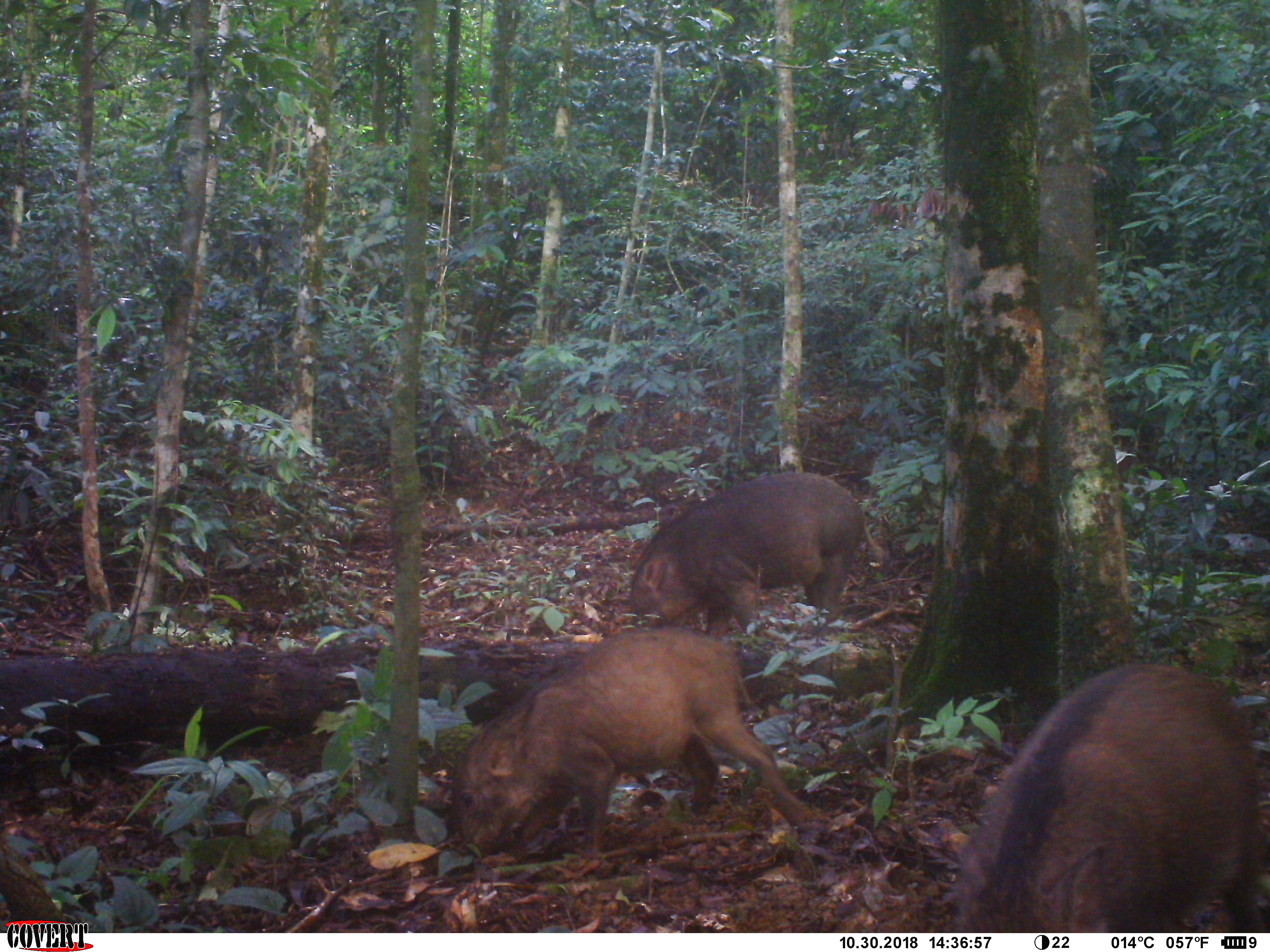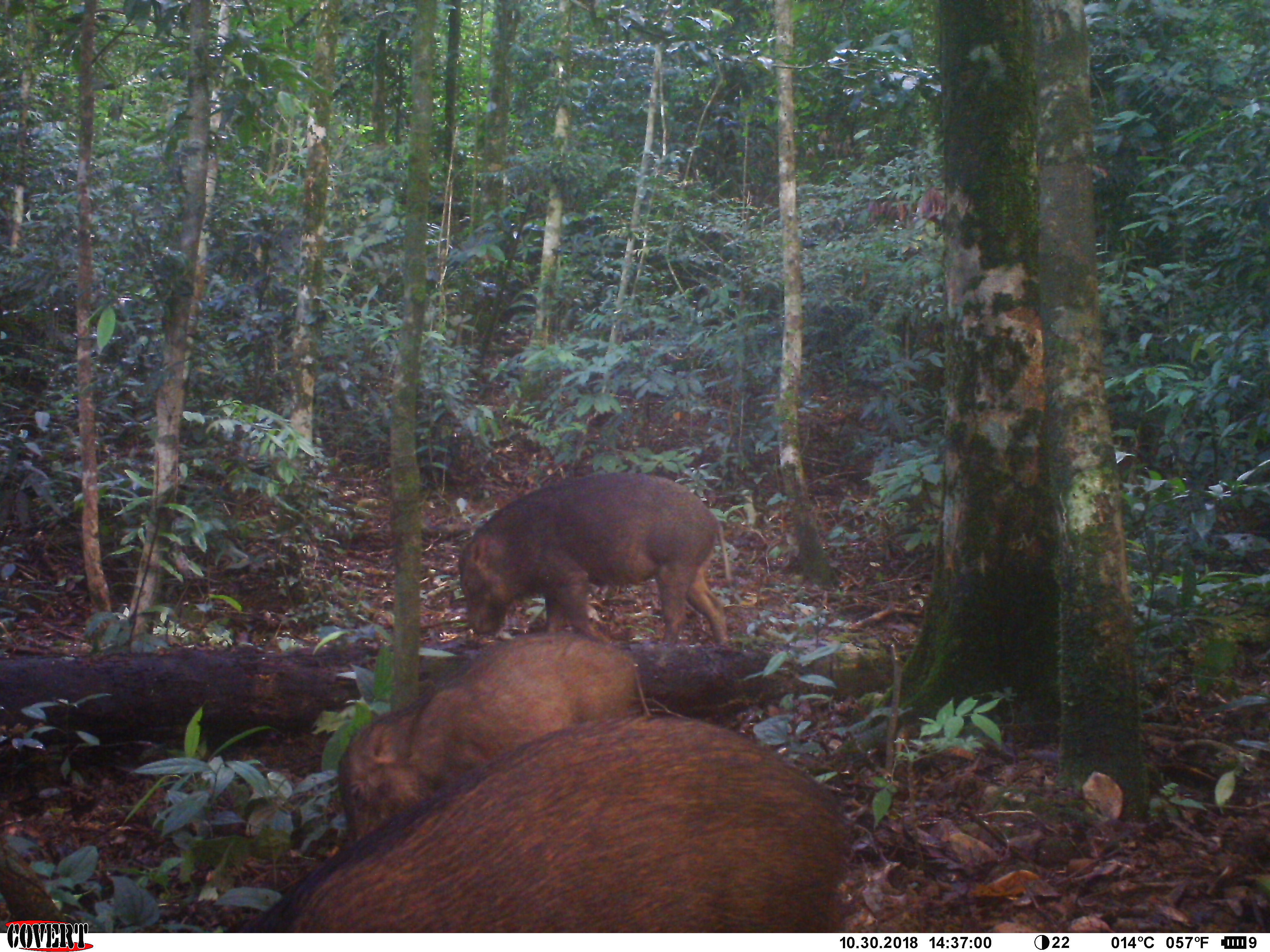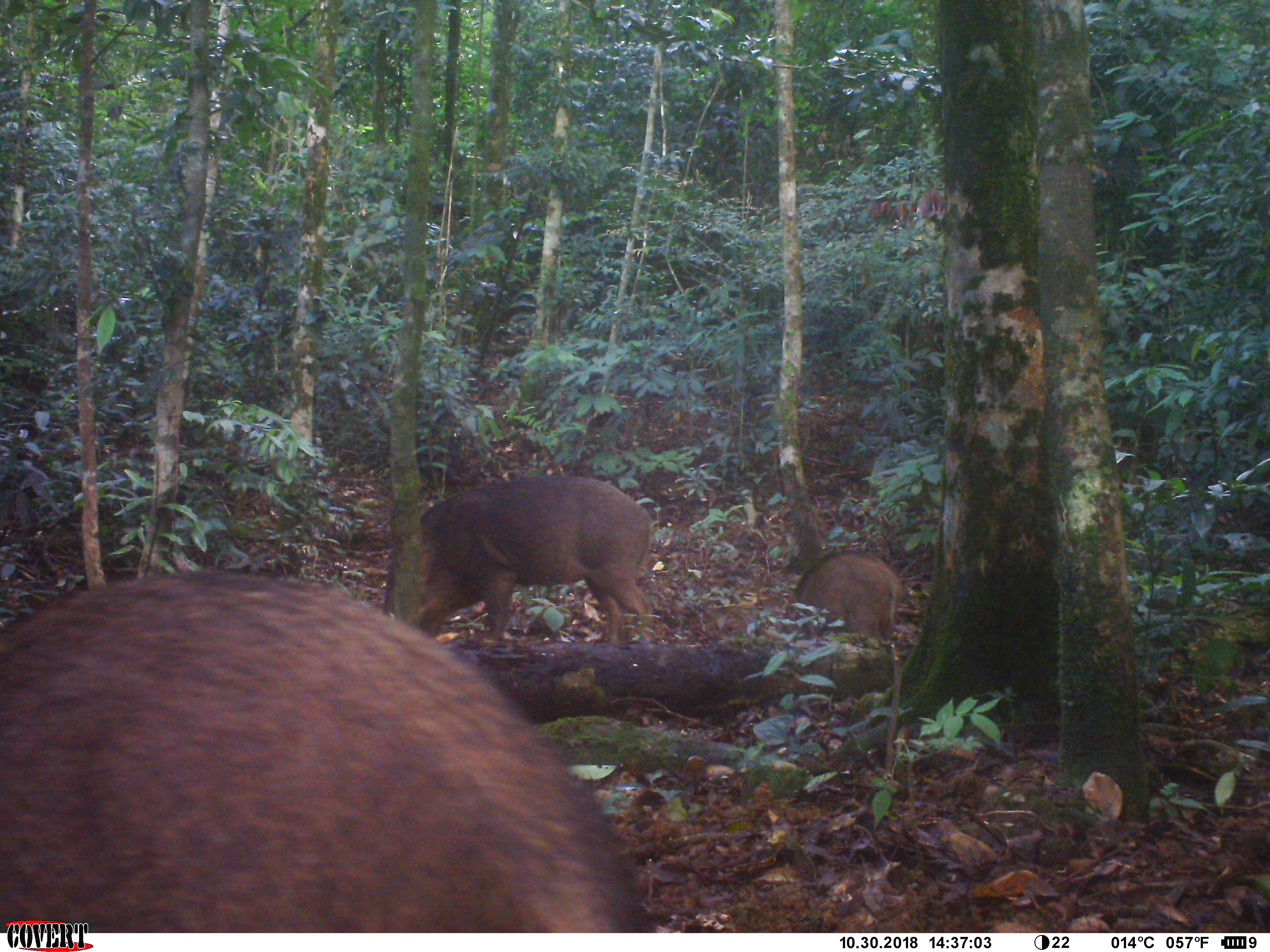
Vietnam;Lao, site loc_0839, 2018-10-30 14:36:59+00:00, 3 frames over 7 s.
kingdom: Animalia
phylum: Chordata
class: Mammalia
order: Artiodactyla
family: Suidae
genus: Sus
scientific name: Sus scrofa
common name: eurasian wild pig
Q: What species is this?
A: Eurasian wild pig (Sus scrofa).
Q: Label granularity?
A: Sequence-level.